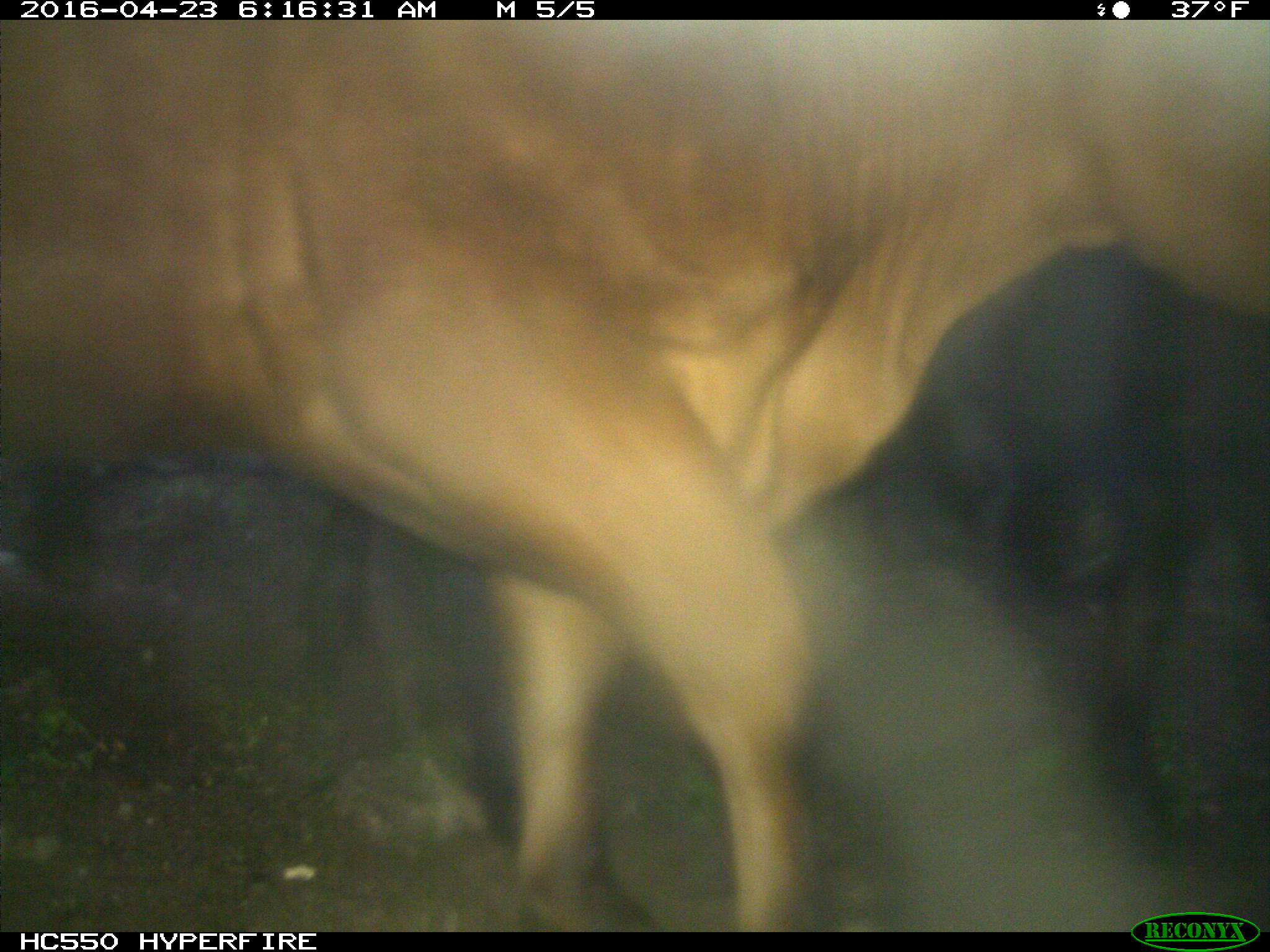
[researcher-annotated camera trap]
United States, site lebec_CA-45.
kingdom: Animalia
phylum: Chordata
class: Mammalia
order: Artiodactyla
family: Bovidae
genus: Bos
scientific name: Bos taurus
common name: domestic cow